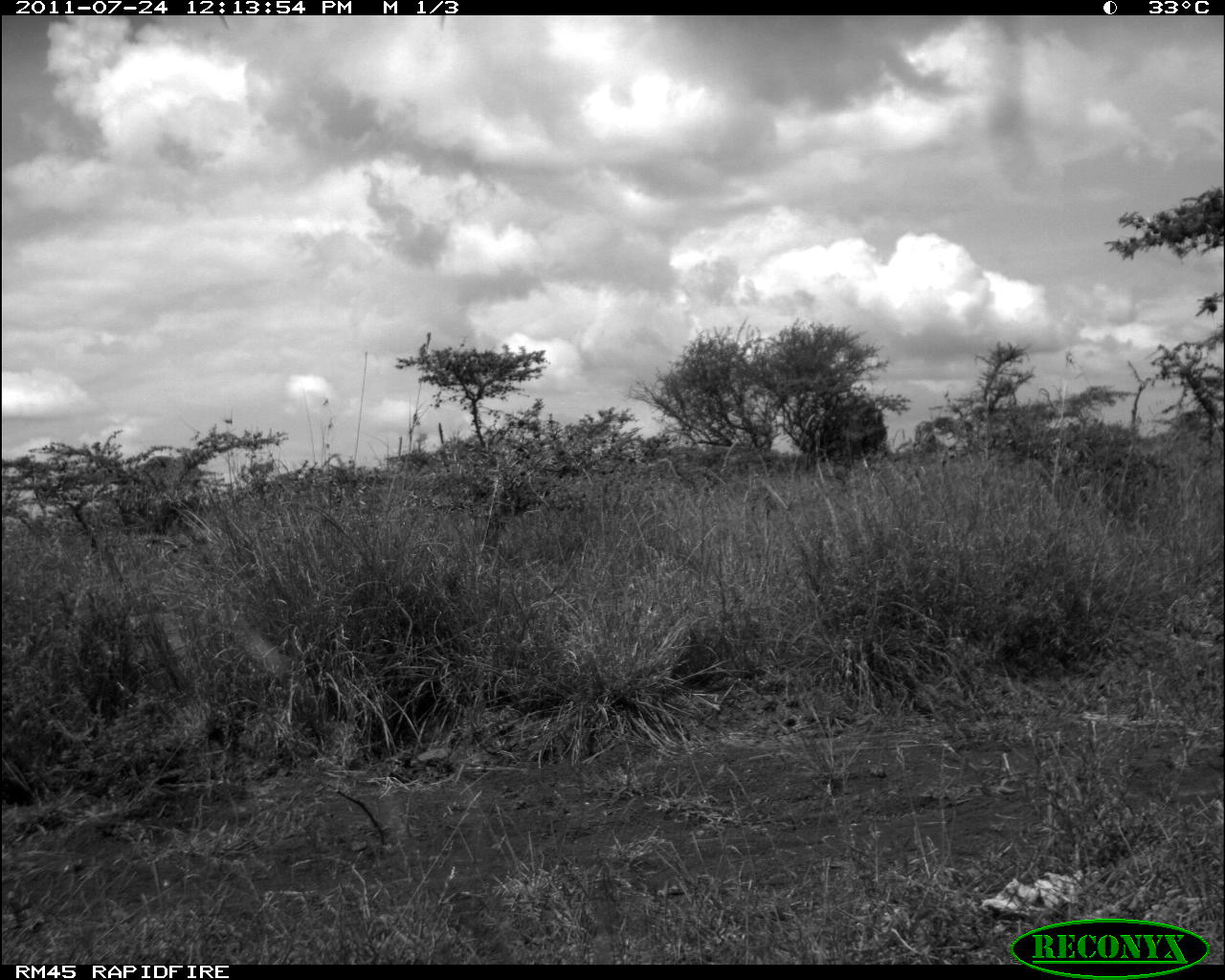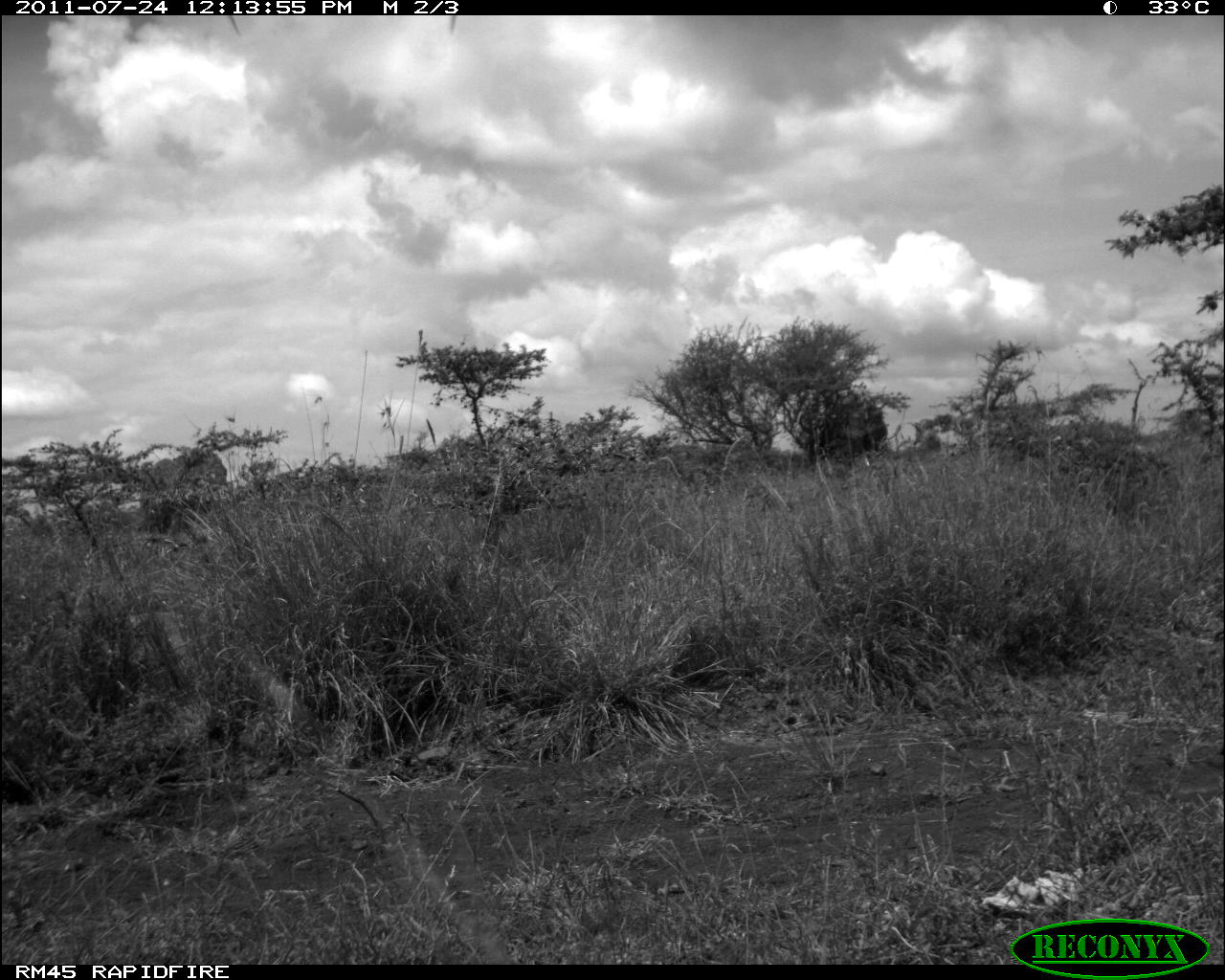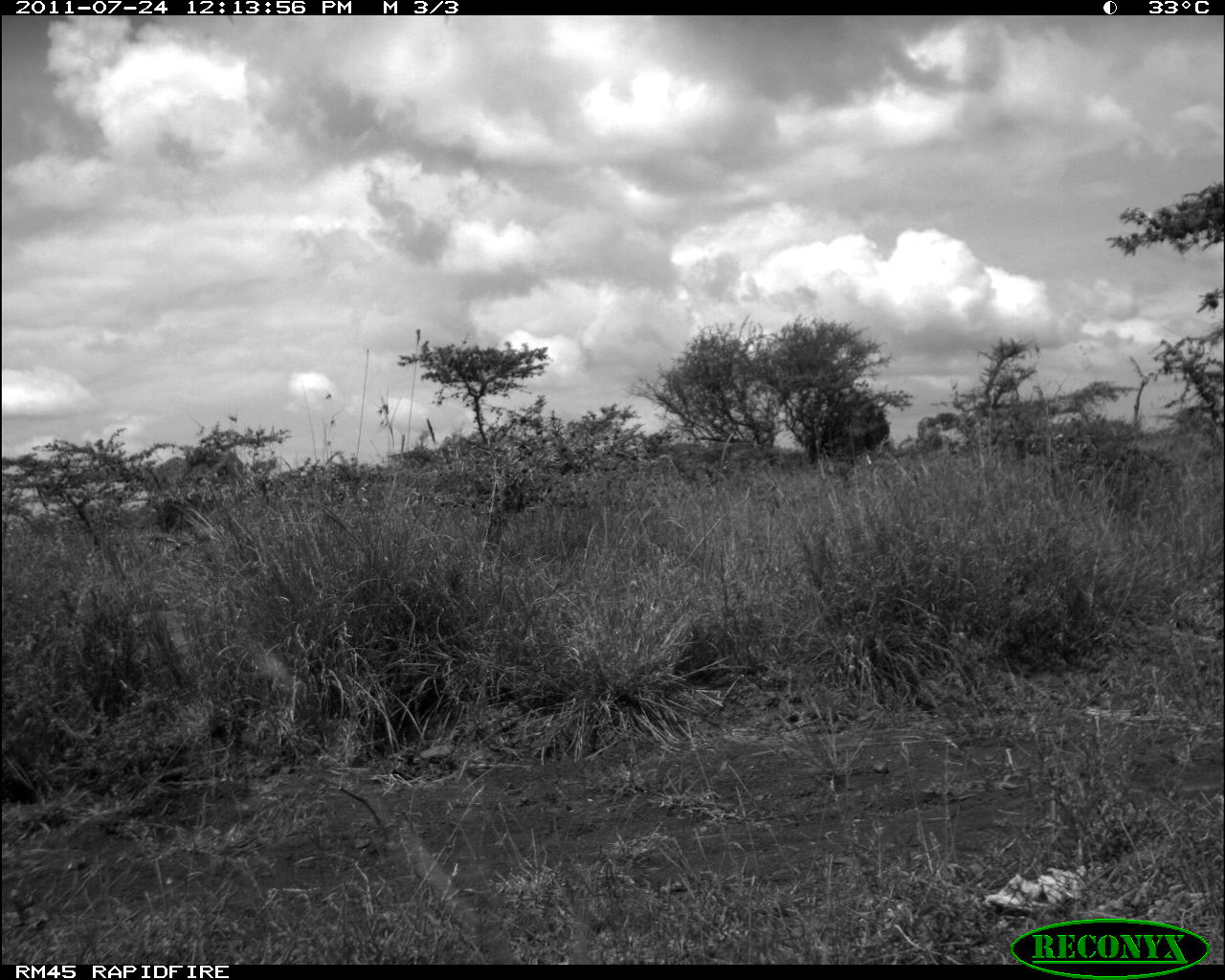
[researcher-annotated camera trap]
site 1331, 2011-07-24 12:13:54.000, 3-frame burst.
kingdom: Animalia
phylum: Chordata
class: Mammalia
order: Proboscidea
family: Elephantidae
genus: Loxodonta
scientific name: Loxodonta africana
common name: african bush elephant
Loxodonta africana (african bush elephant), count 2.